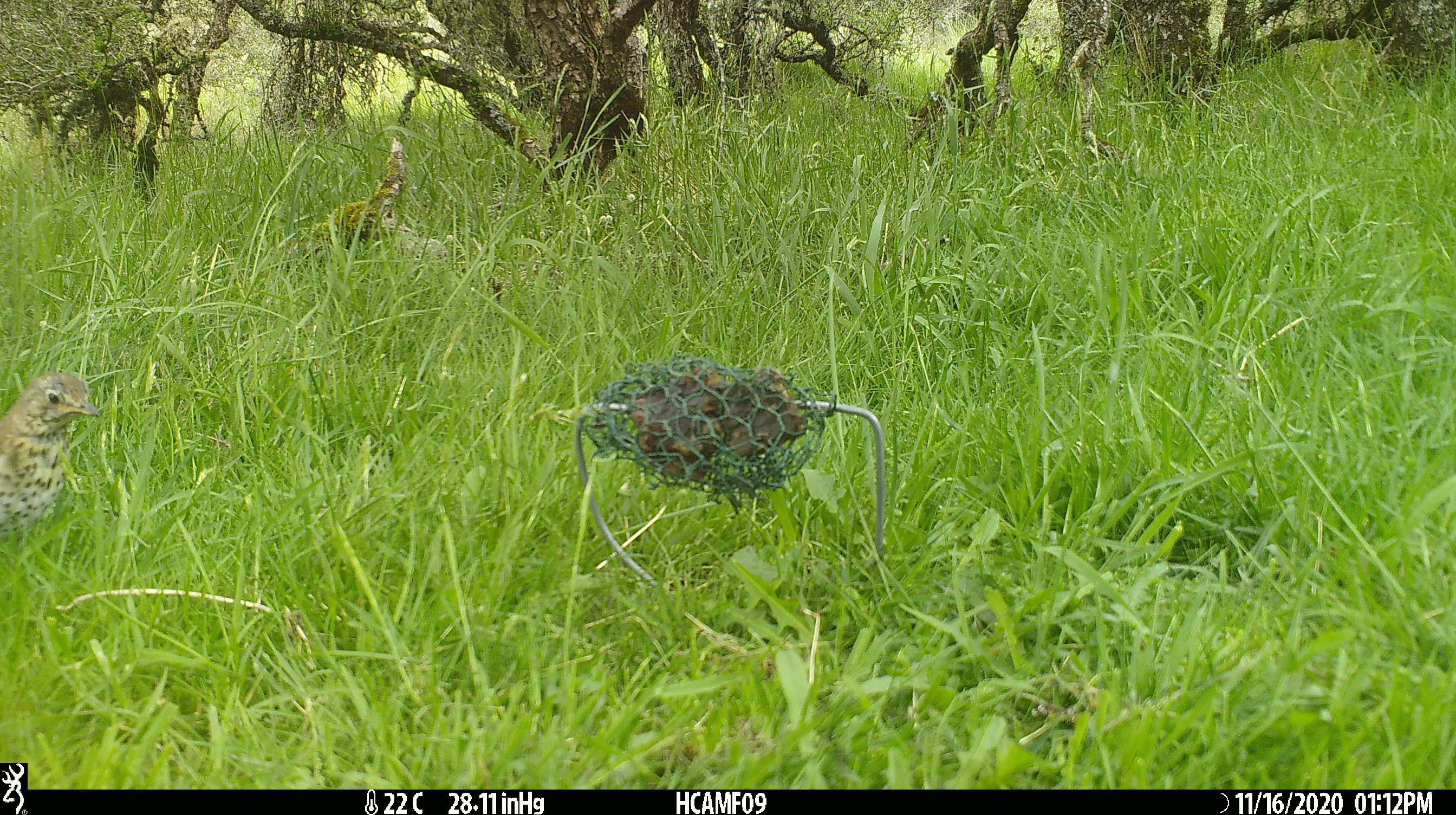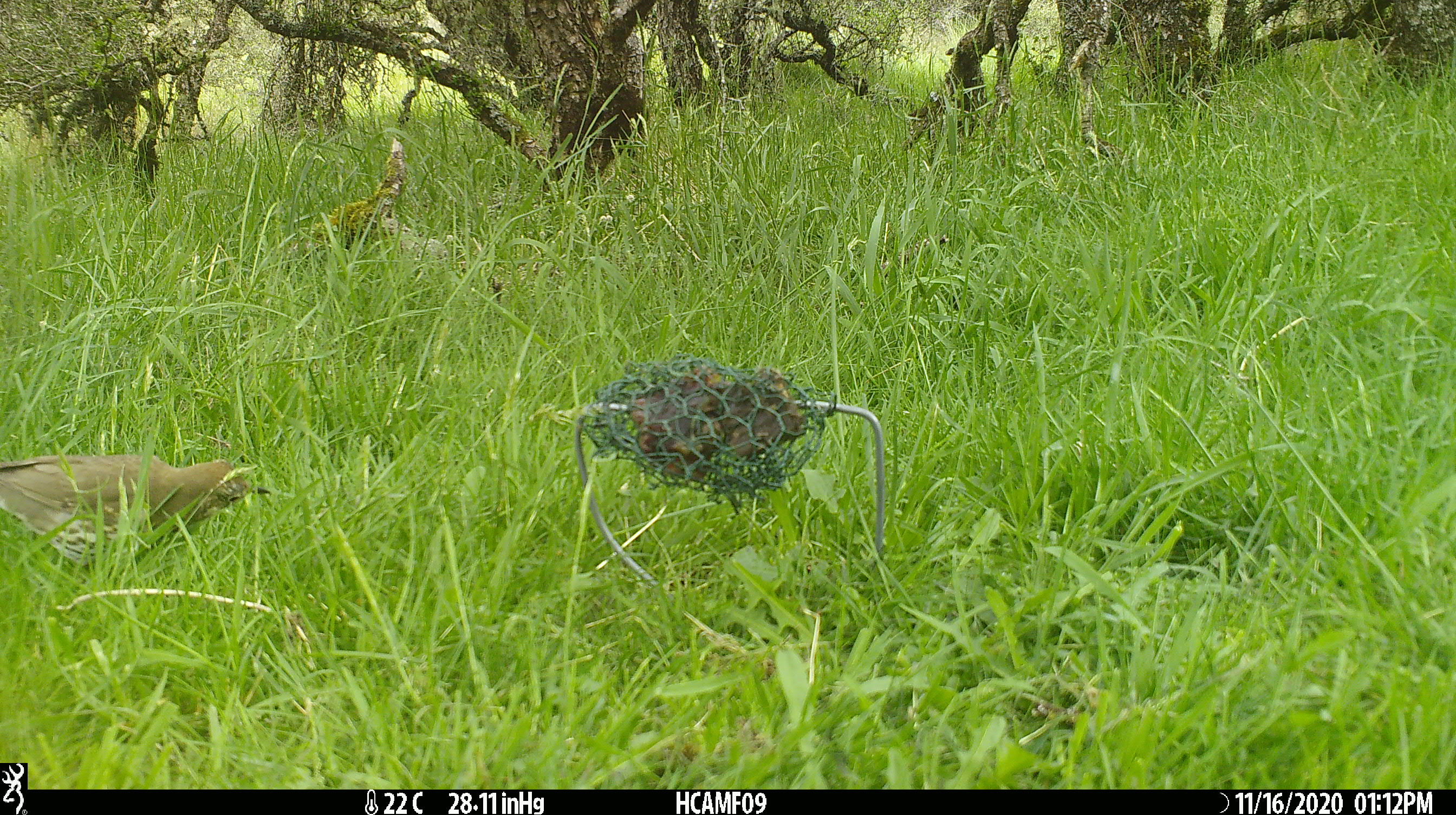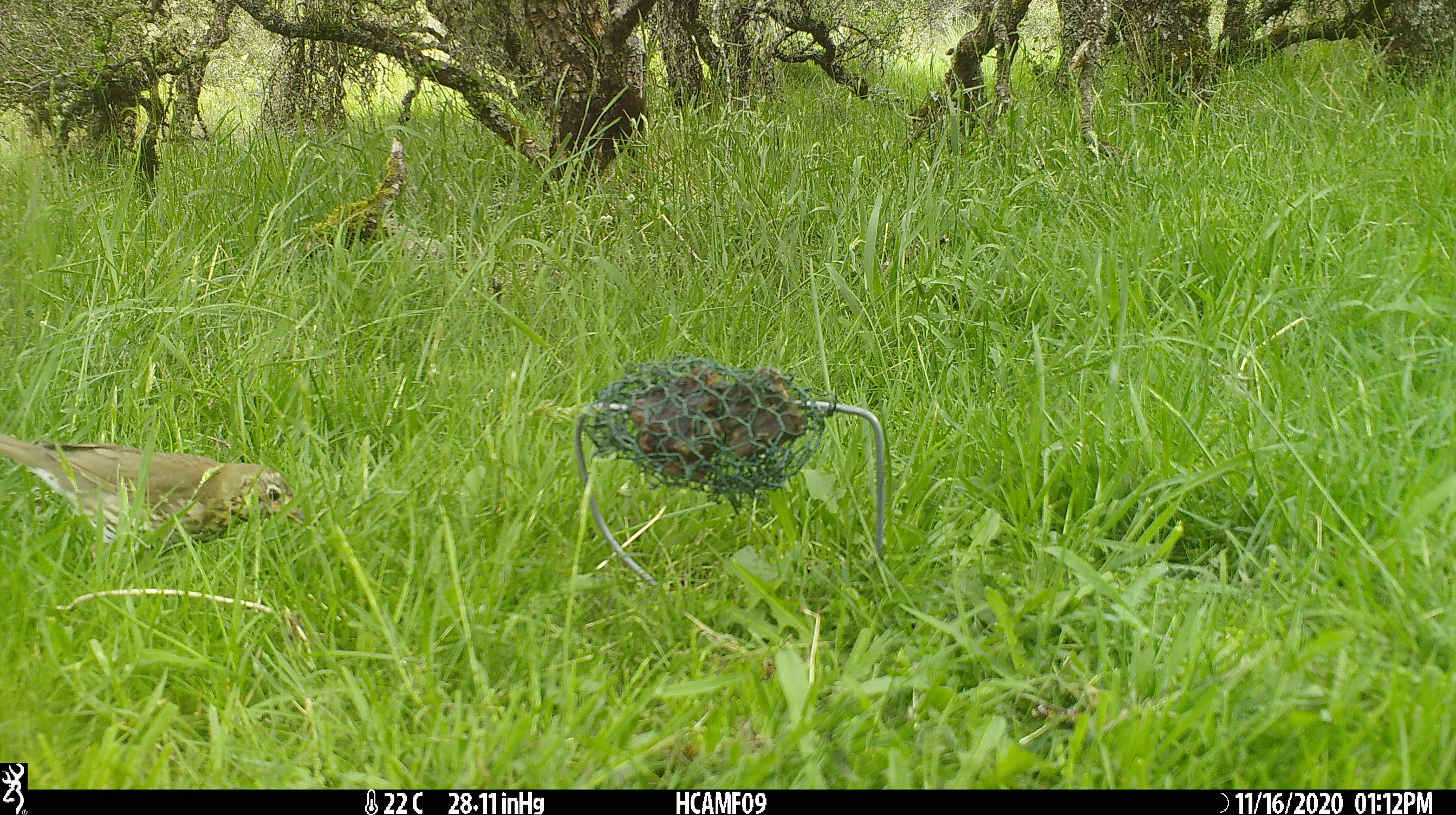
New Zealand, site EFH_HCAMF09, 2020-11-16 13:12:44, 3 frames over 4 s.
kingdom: Animalia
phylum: Chordata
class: Aves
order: Passeriformes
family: Turdidae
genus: Turdus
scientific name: Turdus philomelos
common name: song thrush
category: thrush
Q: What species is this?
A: Thrush (song thrush) (Turdus philomelos).